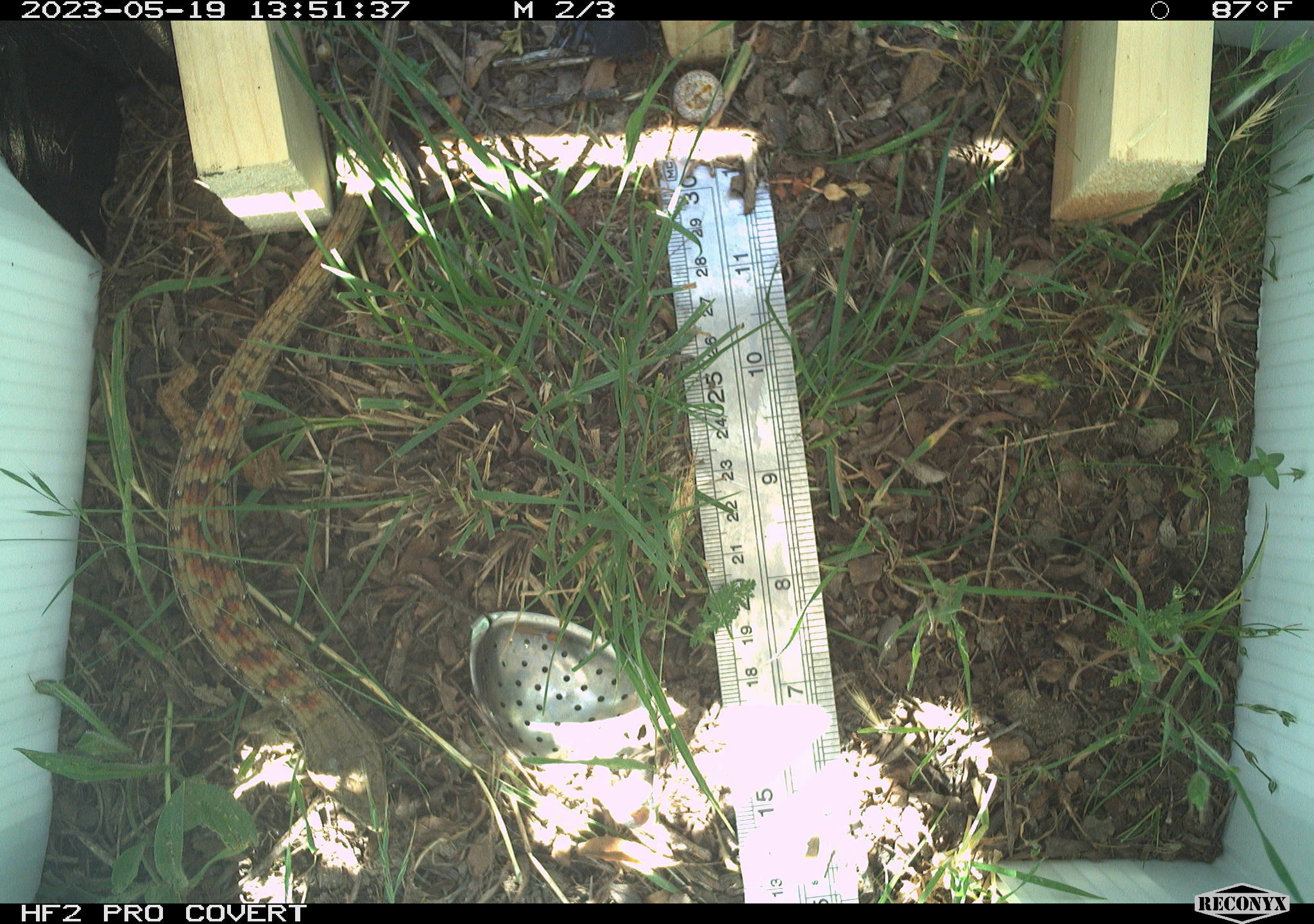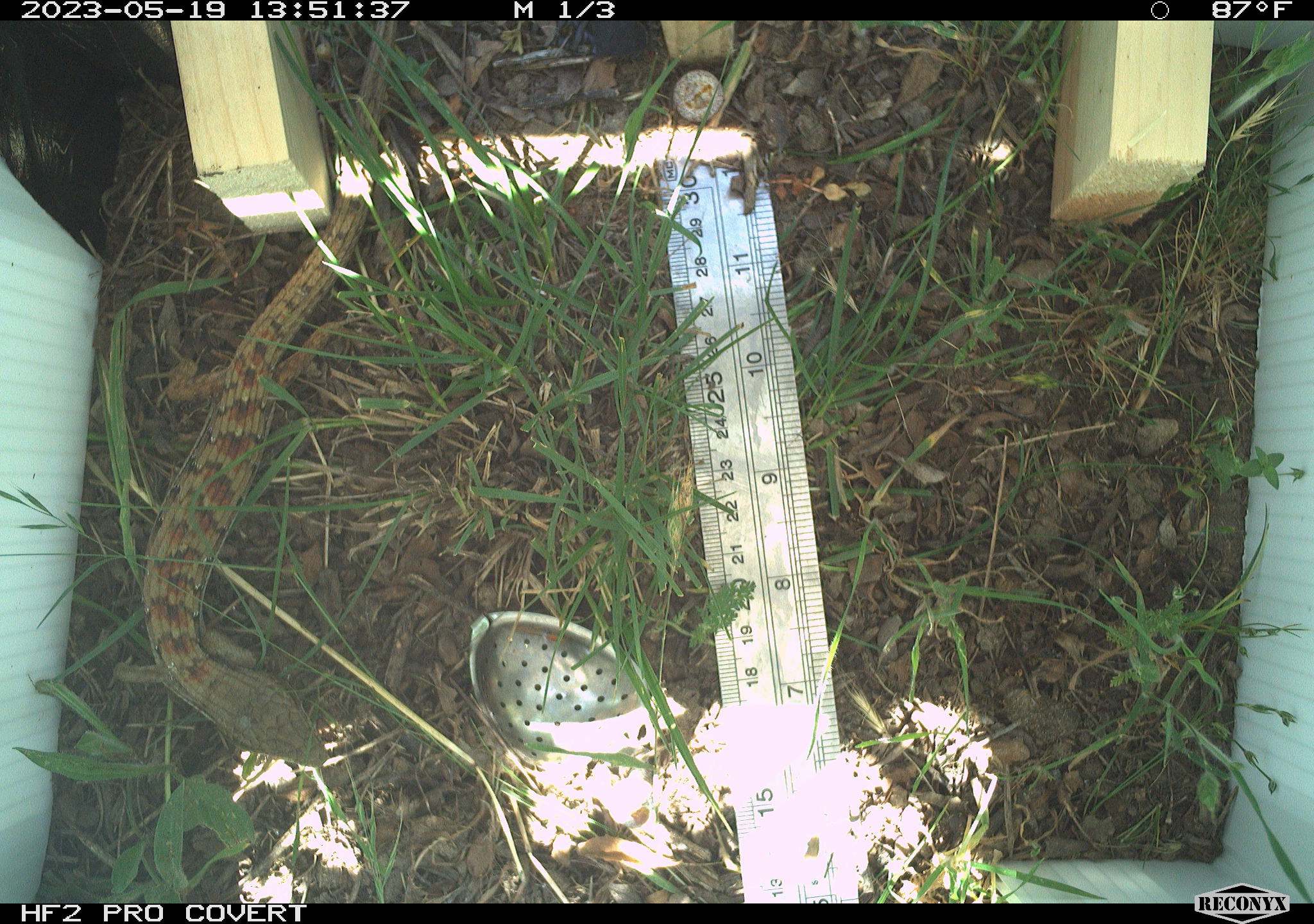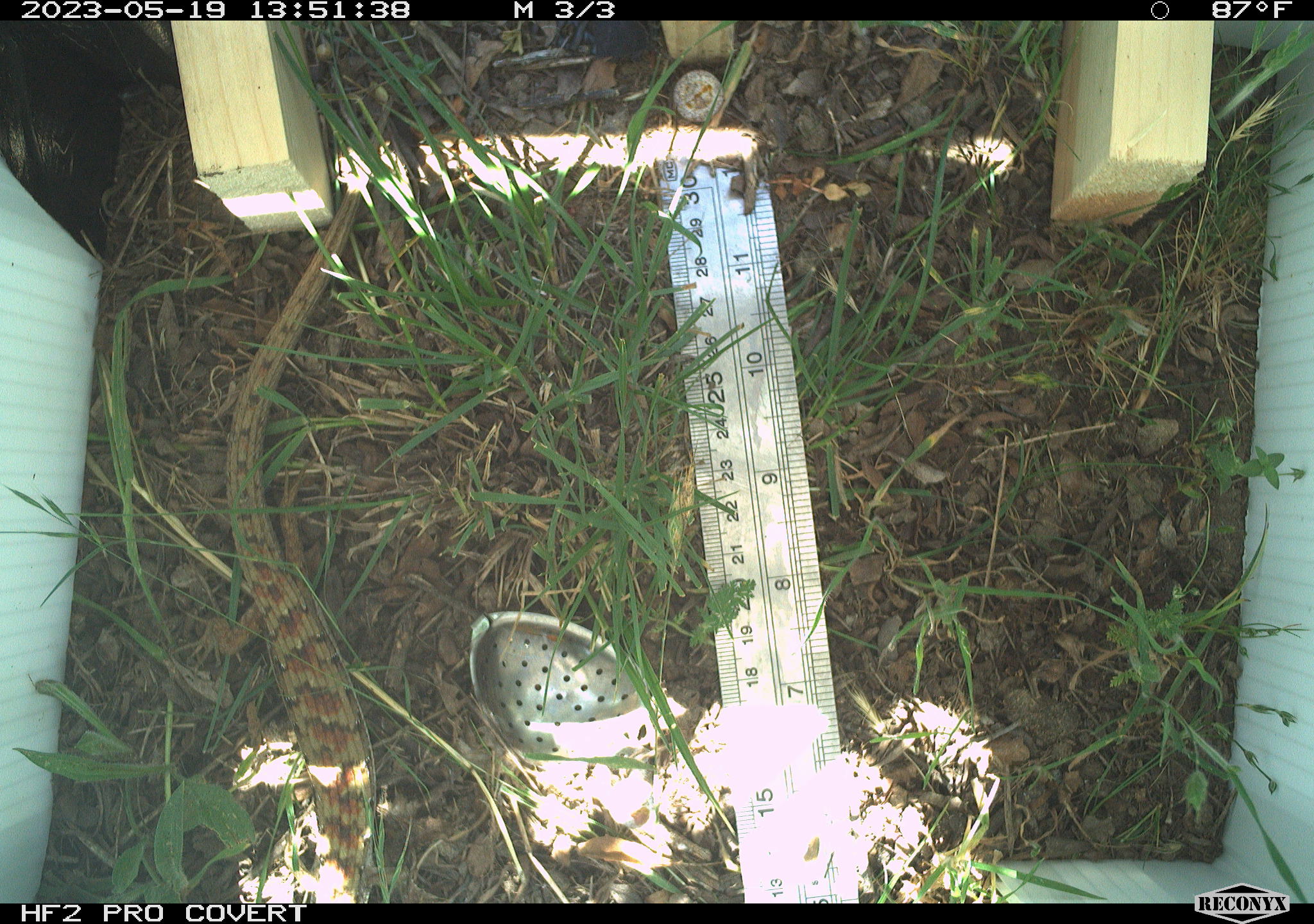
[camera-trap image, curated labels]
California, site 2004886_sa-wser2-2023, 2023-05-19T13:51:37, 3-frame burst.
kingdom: Animalia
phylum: Chordata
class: Reptilia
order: Squamata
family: Anguidae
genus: Elgaria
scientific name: Elgaria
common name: alligator lizards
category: elgaria species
Elgaria species (alligator lizards) (Elgaria).